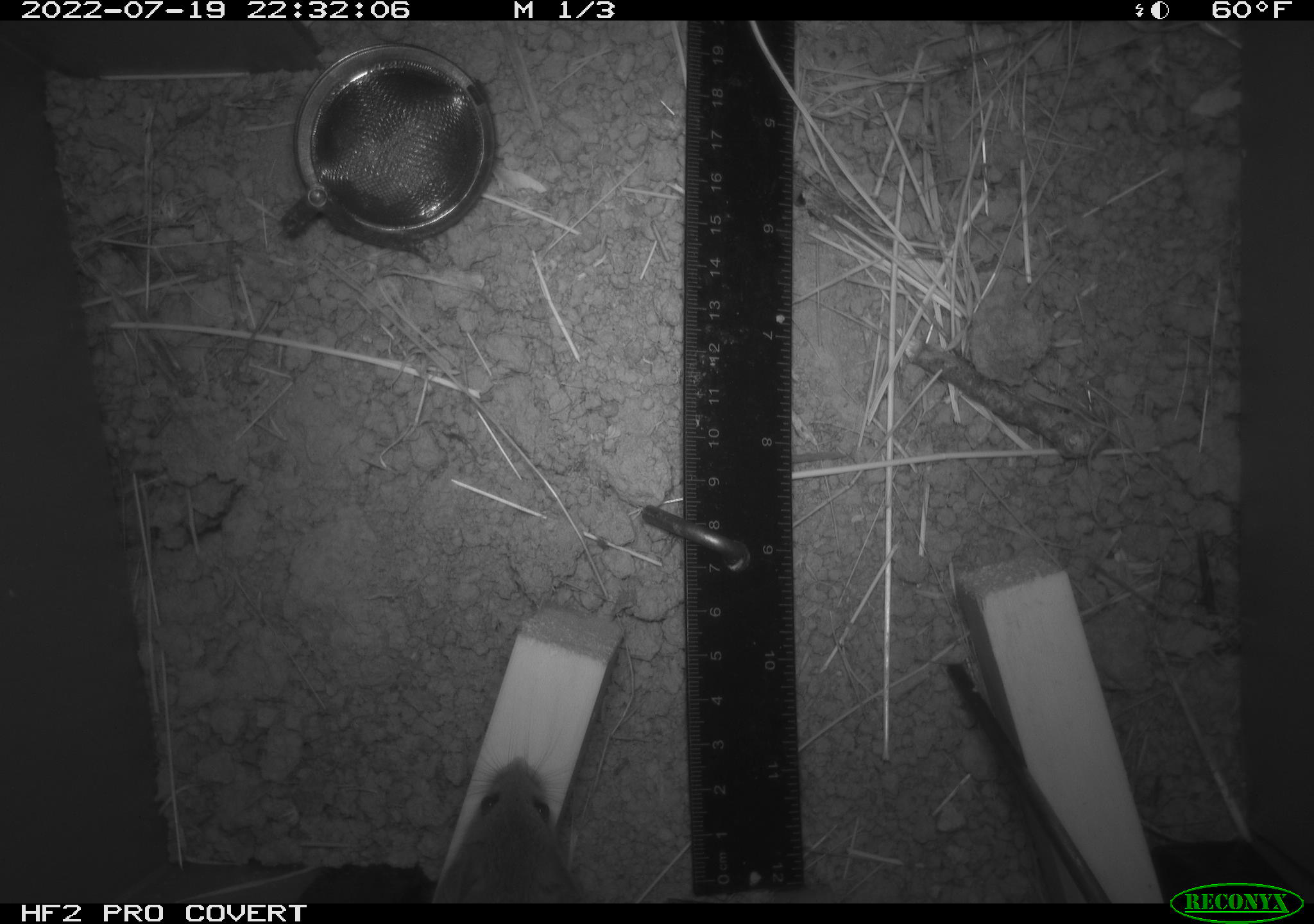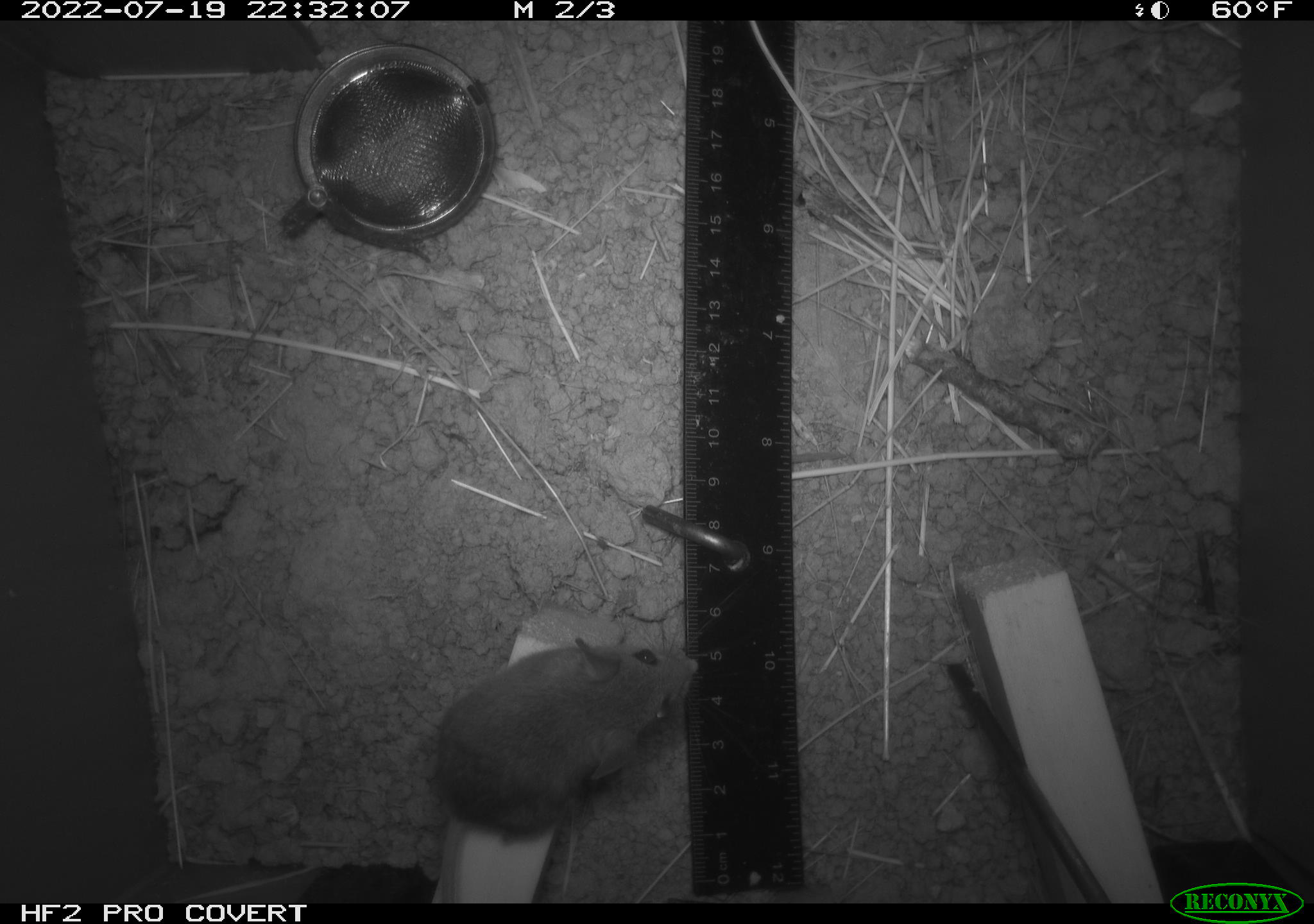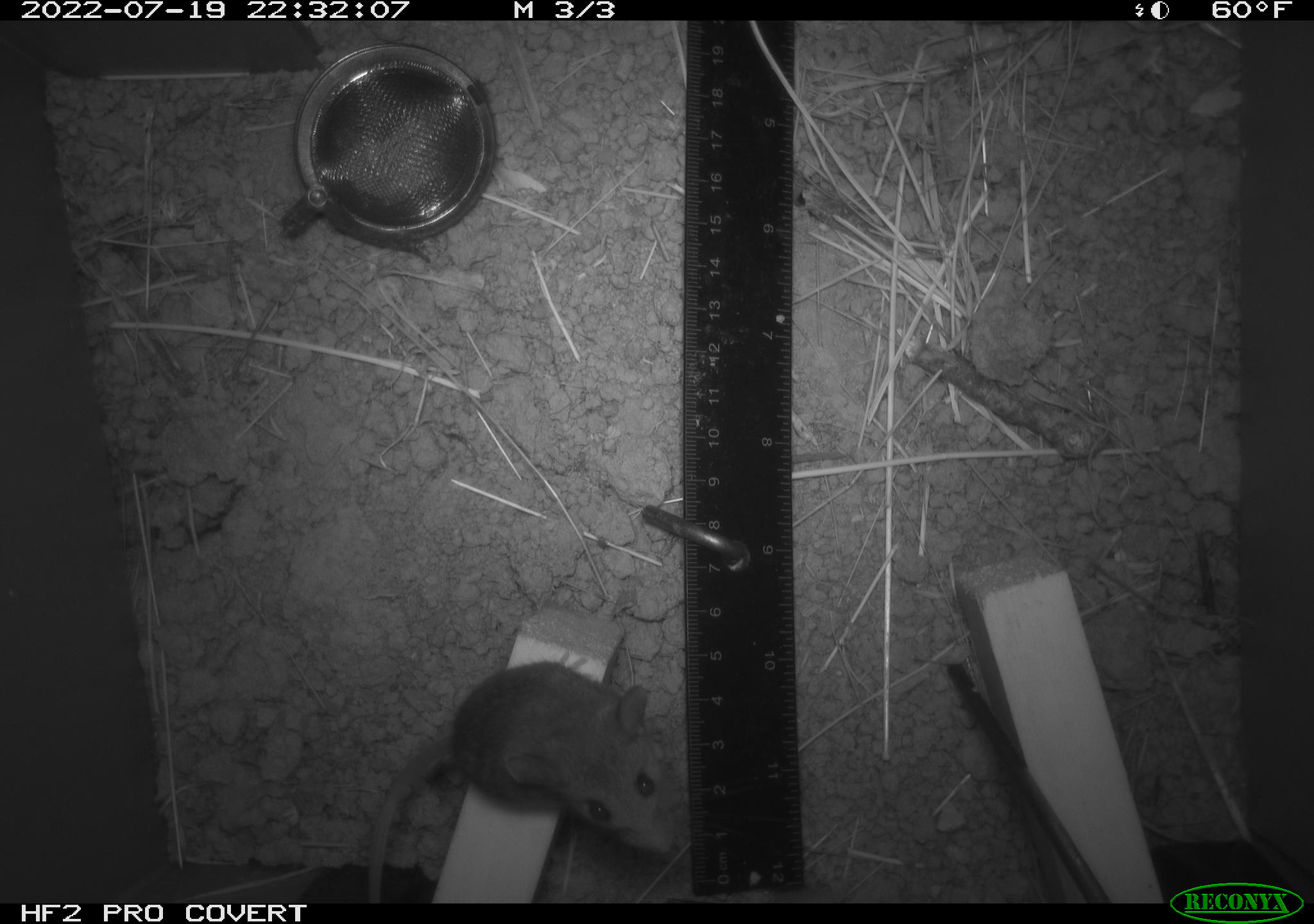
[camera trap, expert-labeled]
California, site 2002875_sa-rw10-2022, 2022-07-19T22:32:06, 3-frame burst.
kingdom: Animalia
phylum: Chordata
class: Mammalia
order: Rodentia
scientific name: Rodentia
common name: mouse species